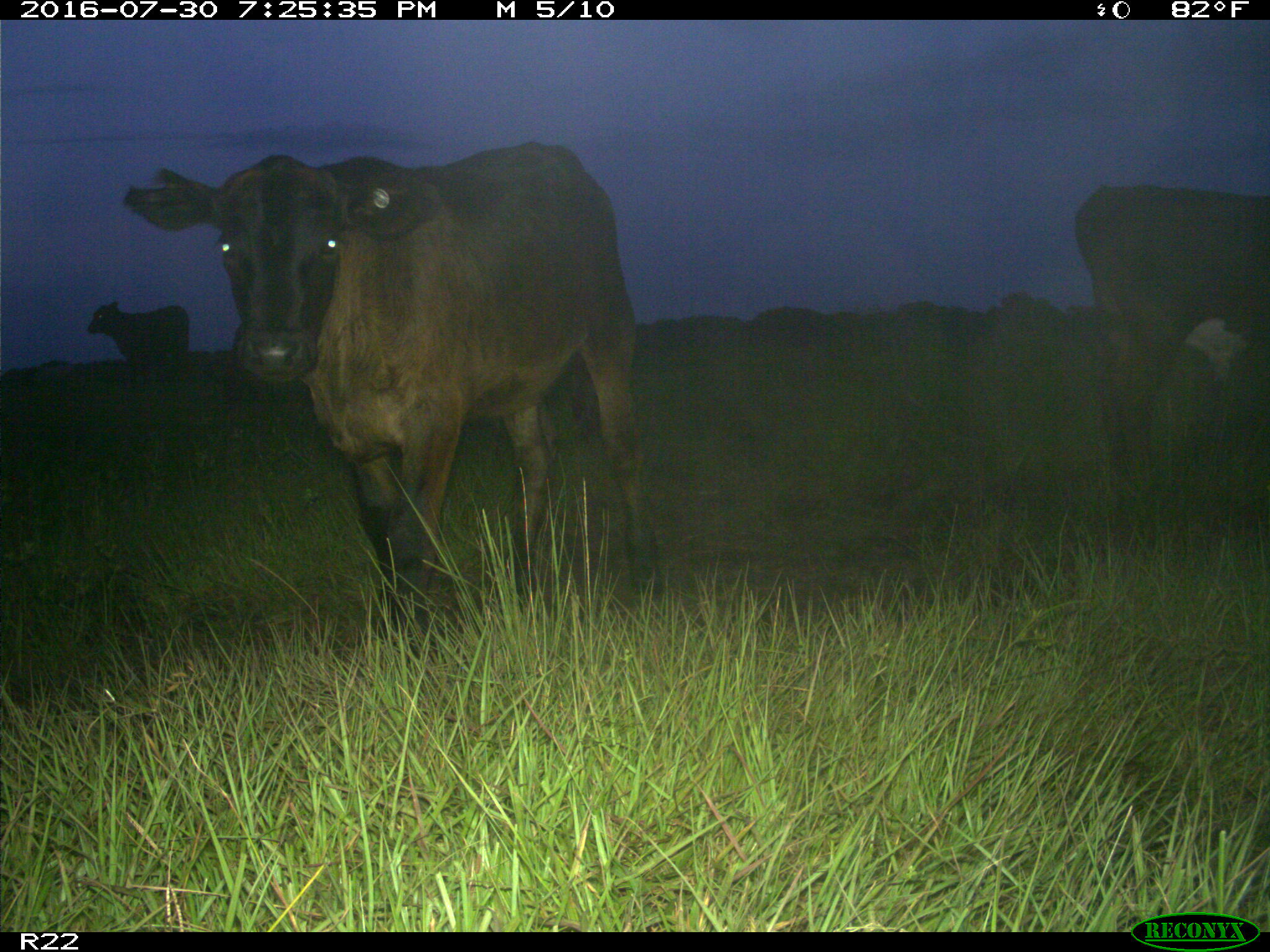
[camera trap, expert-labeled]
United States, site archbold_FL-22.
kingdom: Animalia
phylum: Chordata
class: Mammalia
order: Artiodactyla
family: Bovidae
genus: Bos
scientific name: Bos taurus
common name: domestic cow